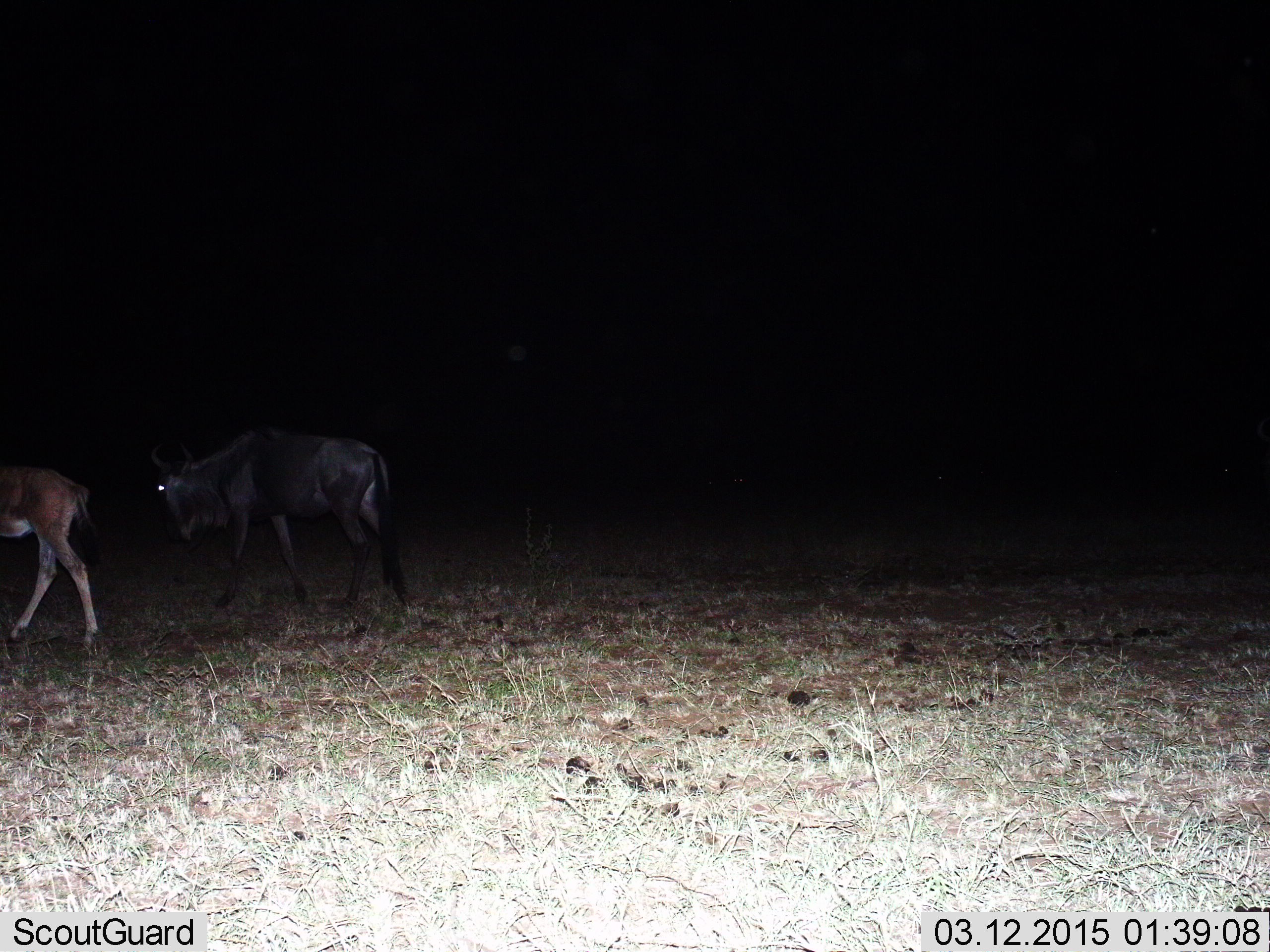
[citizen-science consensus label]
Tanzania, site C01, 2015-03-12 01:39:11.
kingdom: Animalia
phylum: Chordata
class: Mammalia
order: Artiodactyla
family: Bovidae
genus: Connochaetes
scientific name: Connochaetes taurinus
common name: blue wildebeest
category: wildebeest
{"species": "wildebeest (blue wildebeest) (Connochaetes taurinus)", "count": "2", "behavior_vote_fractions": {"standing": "8%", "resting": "0%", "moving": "92%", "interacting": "0%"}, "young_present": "31%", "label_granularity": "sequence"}